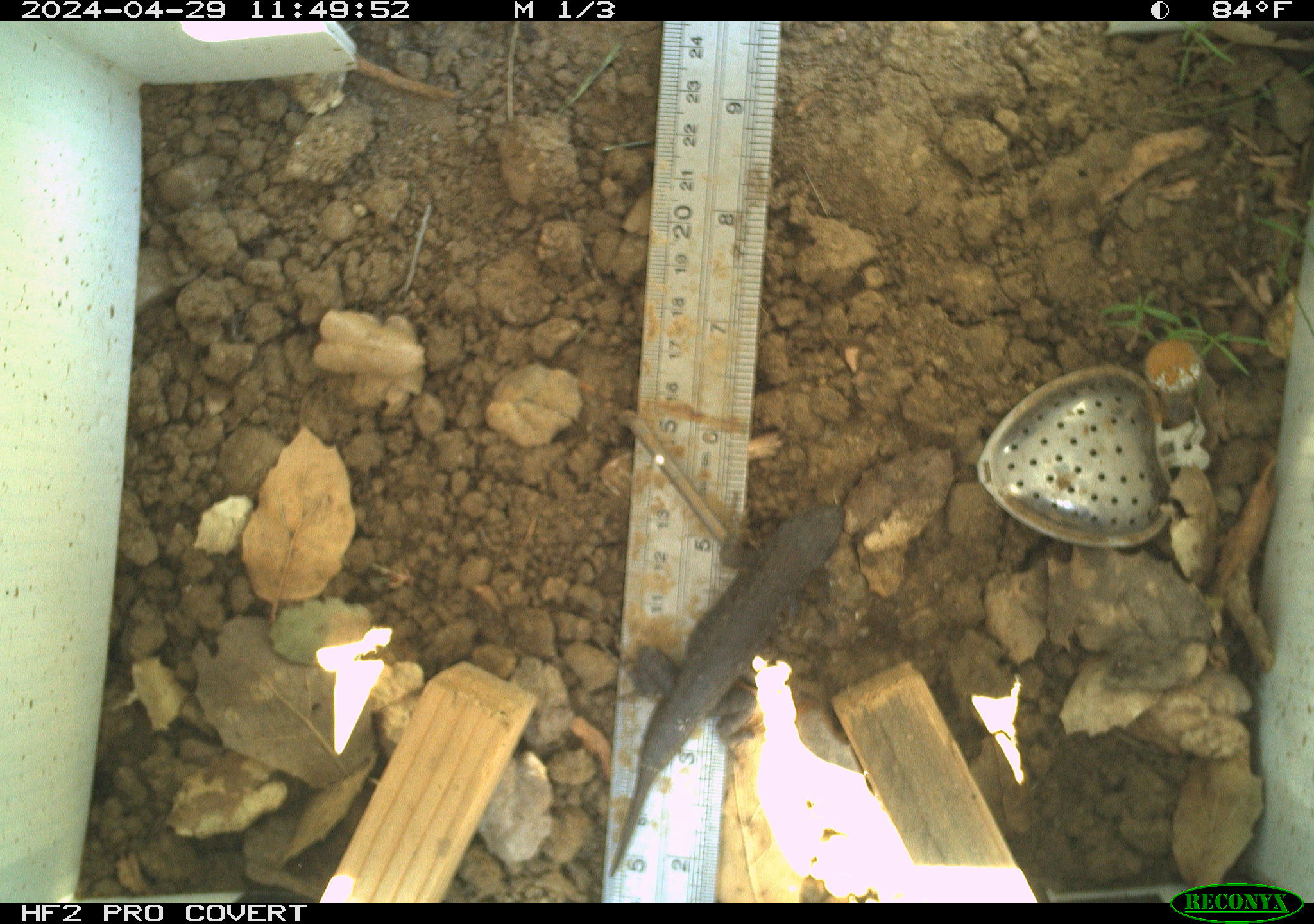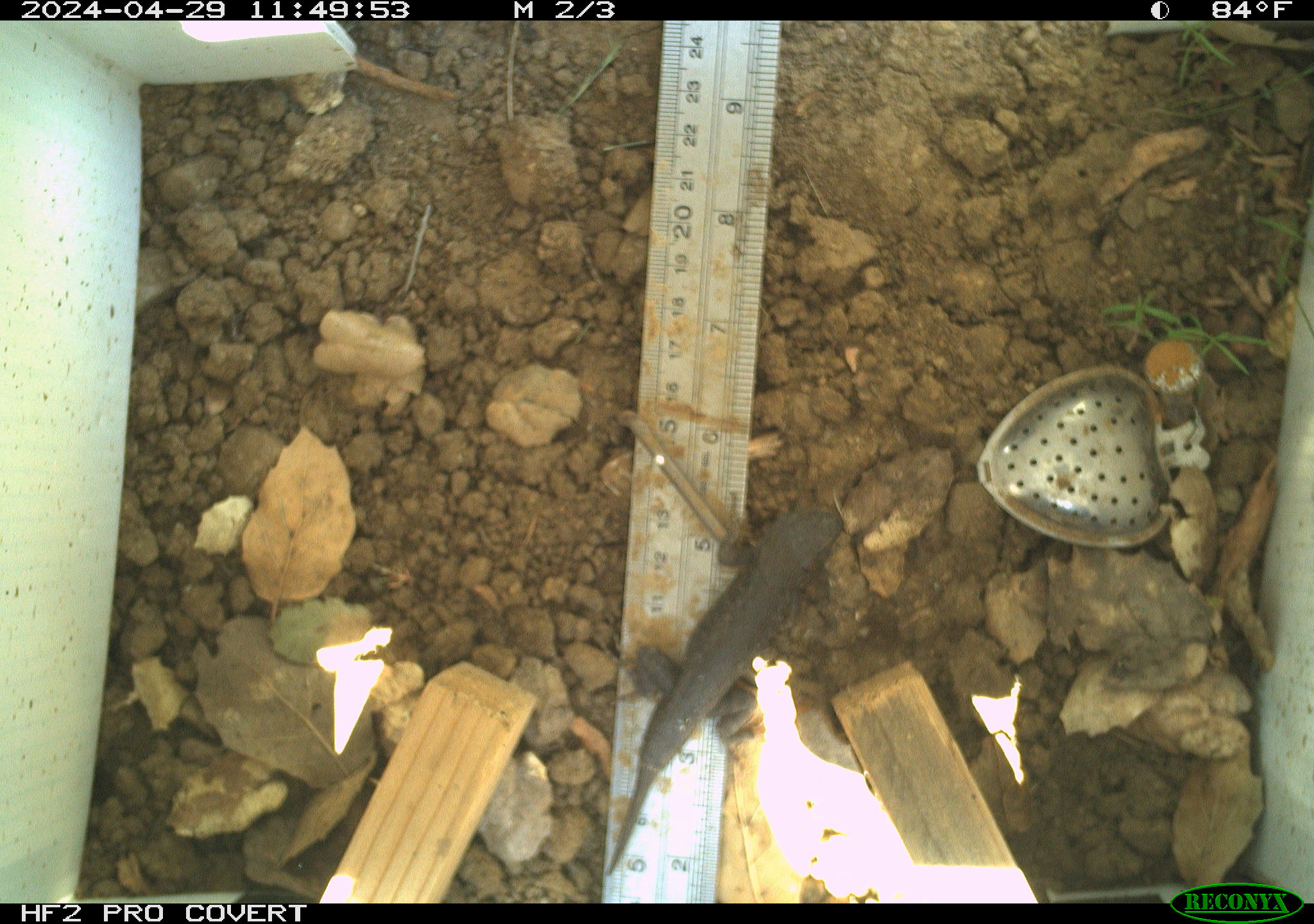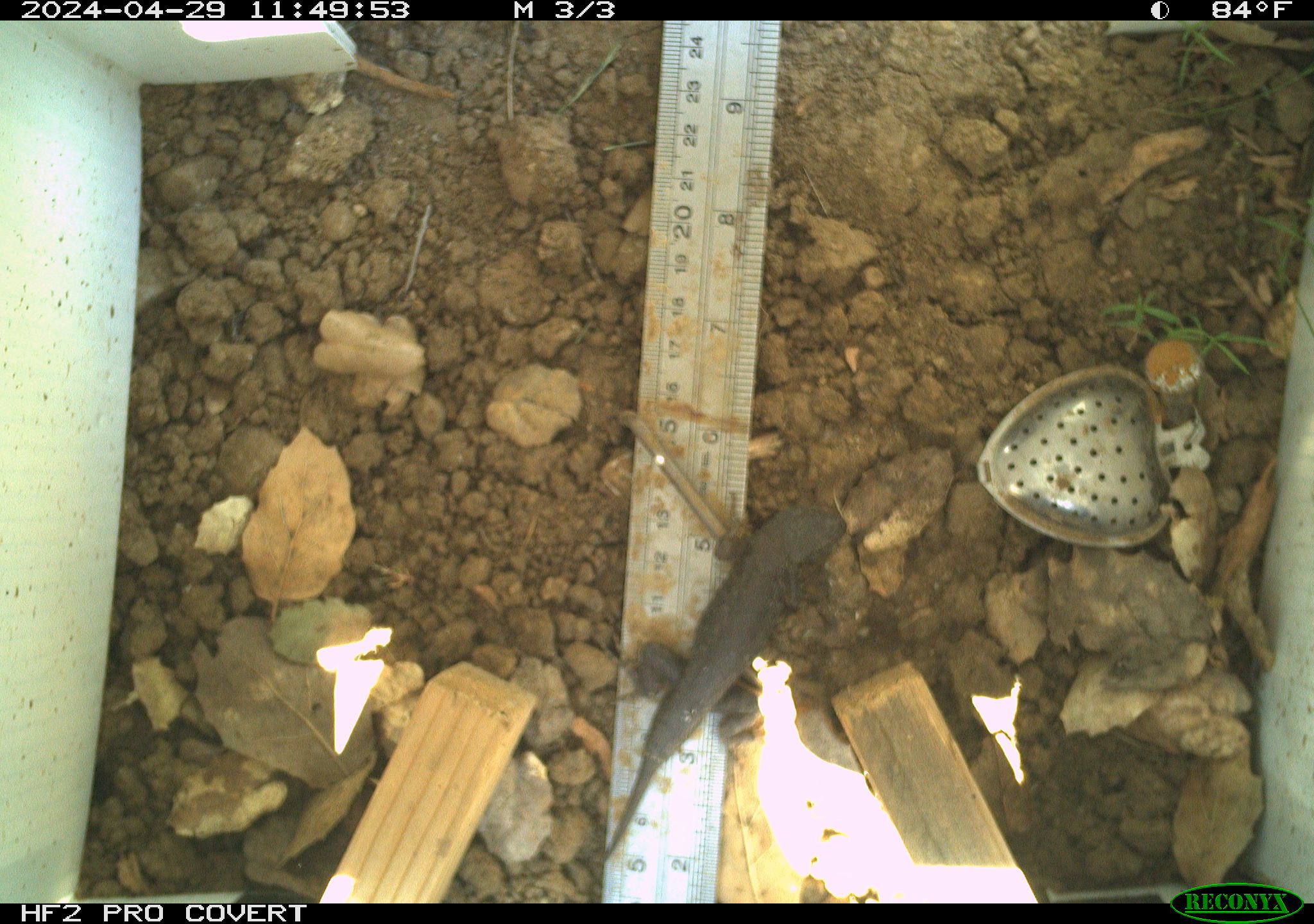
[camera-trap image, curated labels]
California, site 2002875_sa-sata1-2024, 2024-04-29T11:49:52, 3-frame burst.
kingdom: Animalia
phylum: Chordata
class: Reptilia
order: Squamata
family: Phrynosomatidae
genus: Sceloporus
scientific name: Sceloporus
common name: spiny lizards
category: sceloporus species